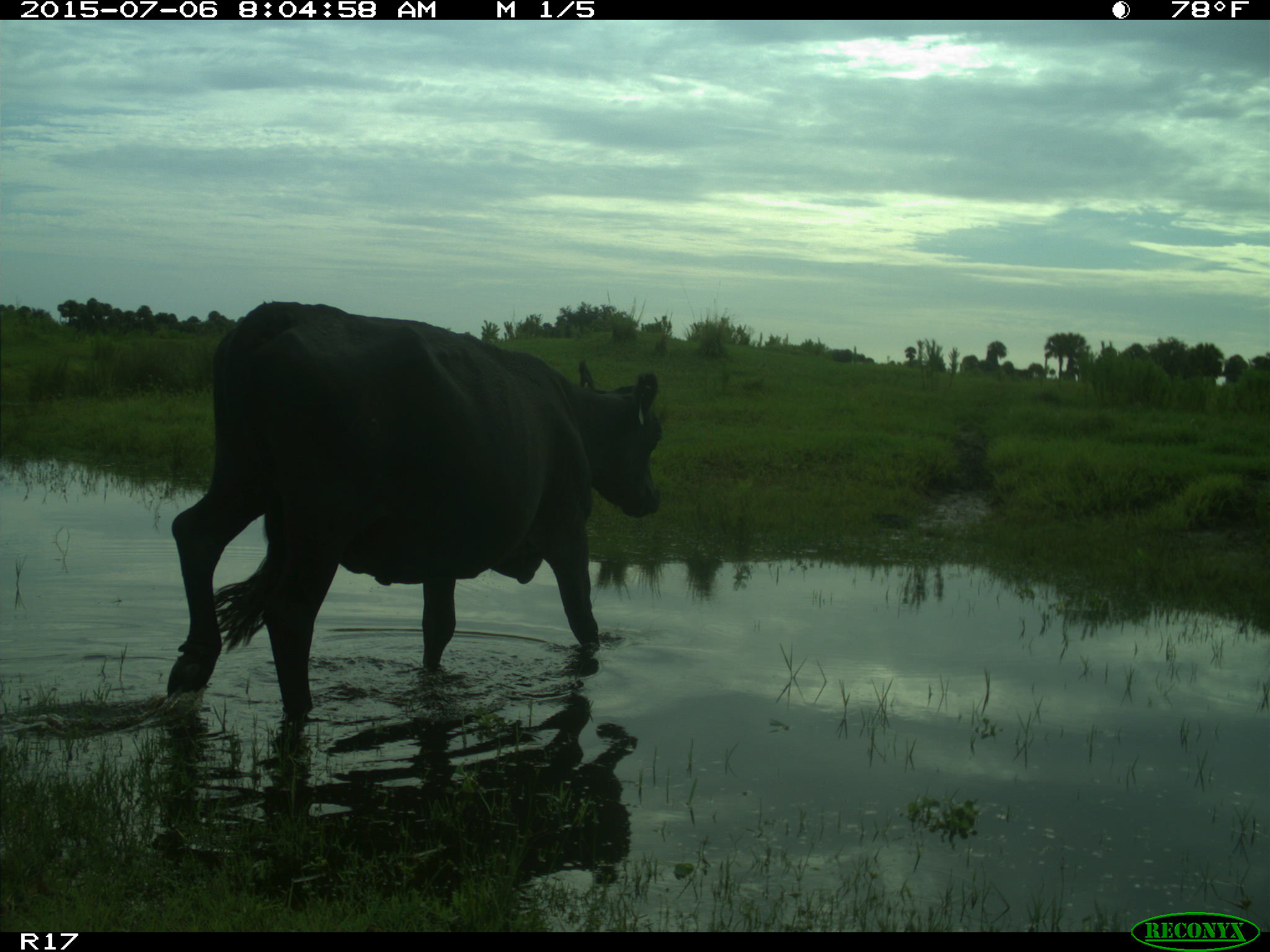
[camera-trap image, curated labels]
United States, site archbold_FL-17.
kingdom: Animalia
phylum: Chordata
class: Mammalia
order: Artiodactyla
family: Bovidae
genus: Bos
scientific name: Bos taurus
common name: domestic cow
Bos taurus (domestic cow).